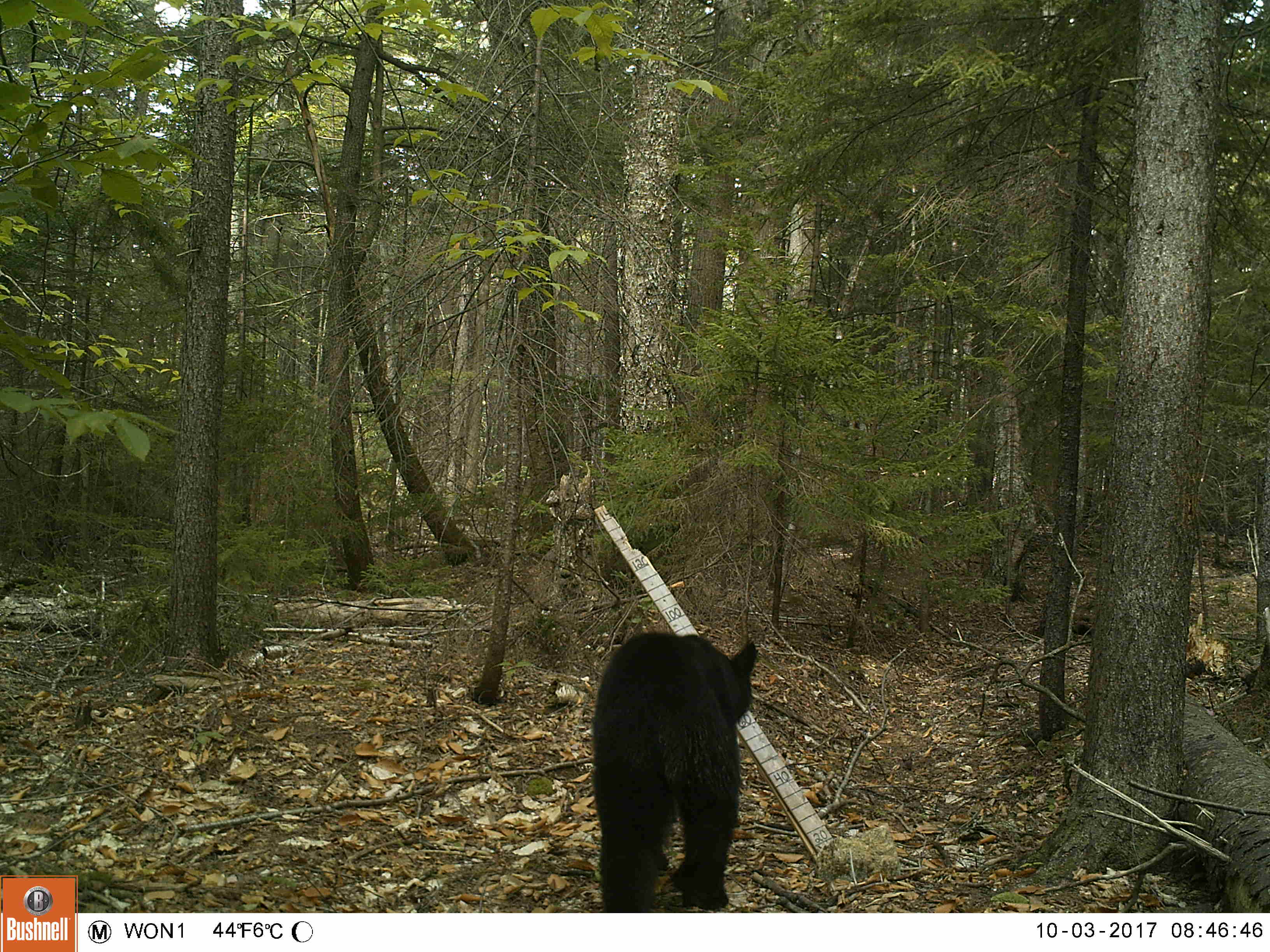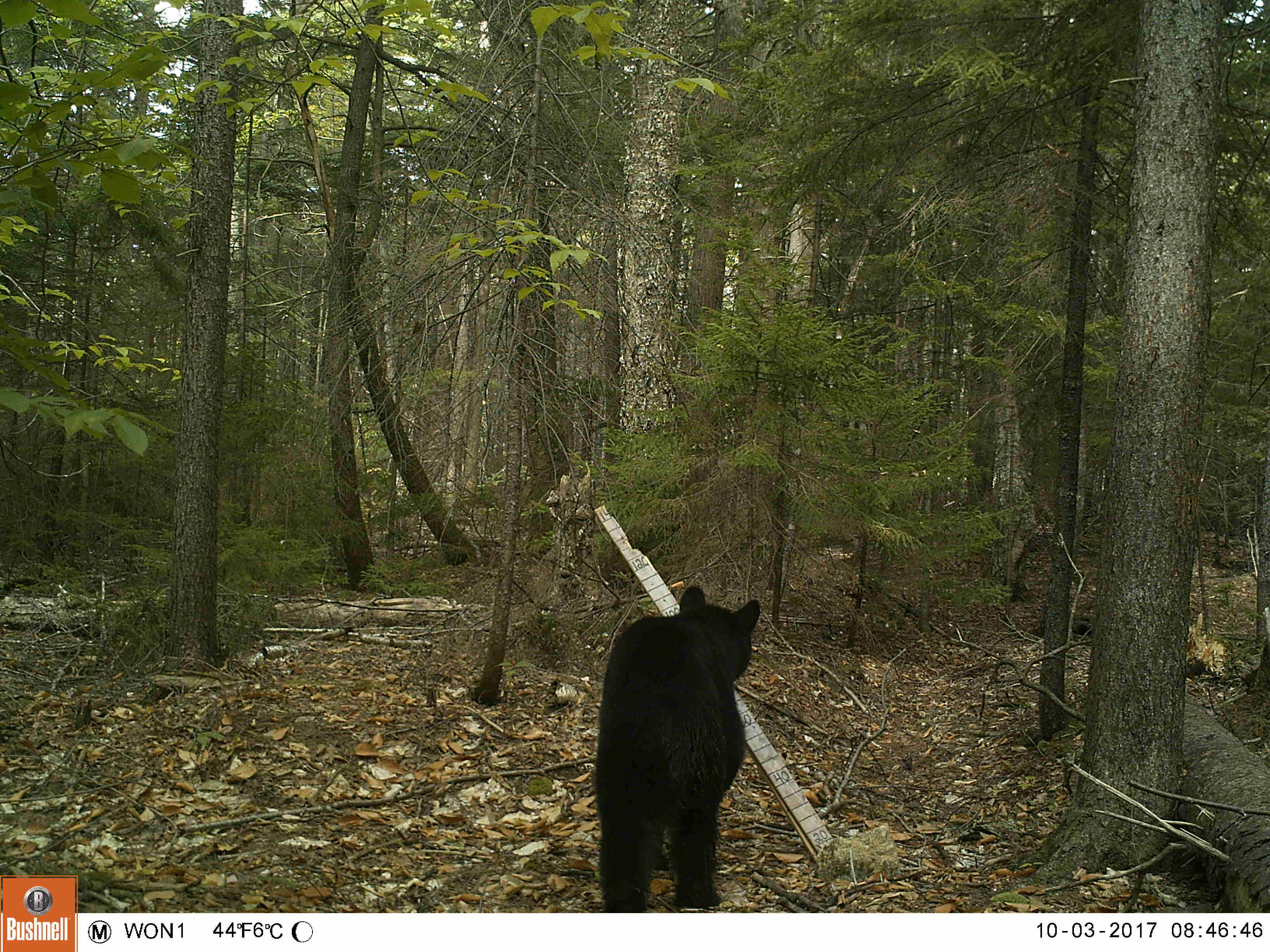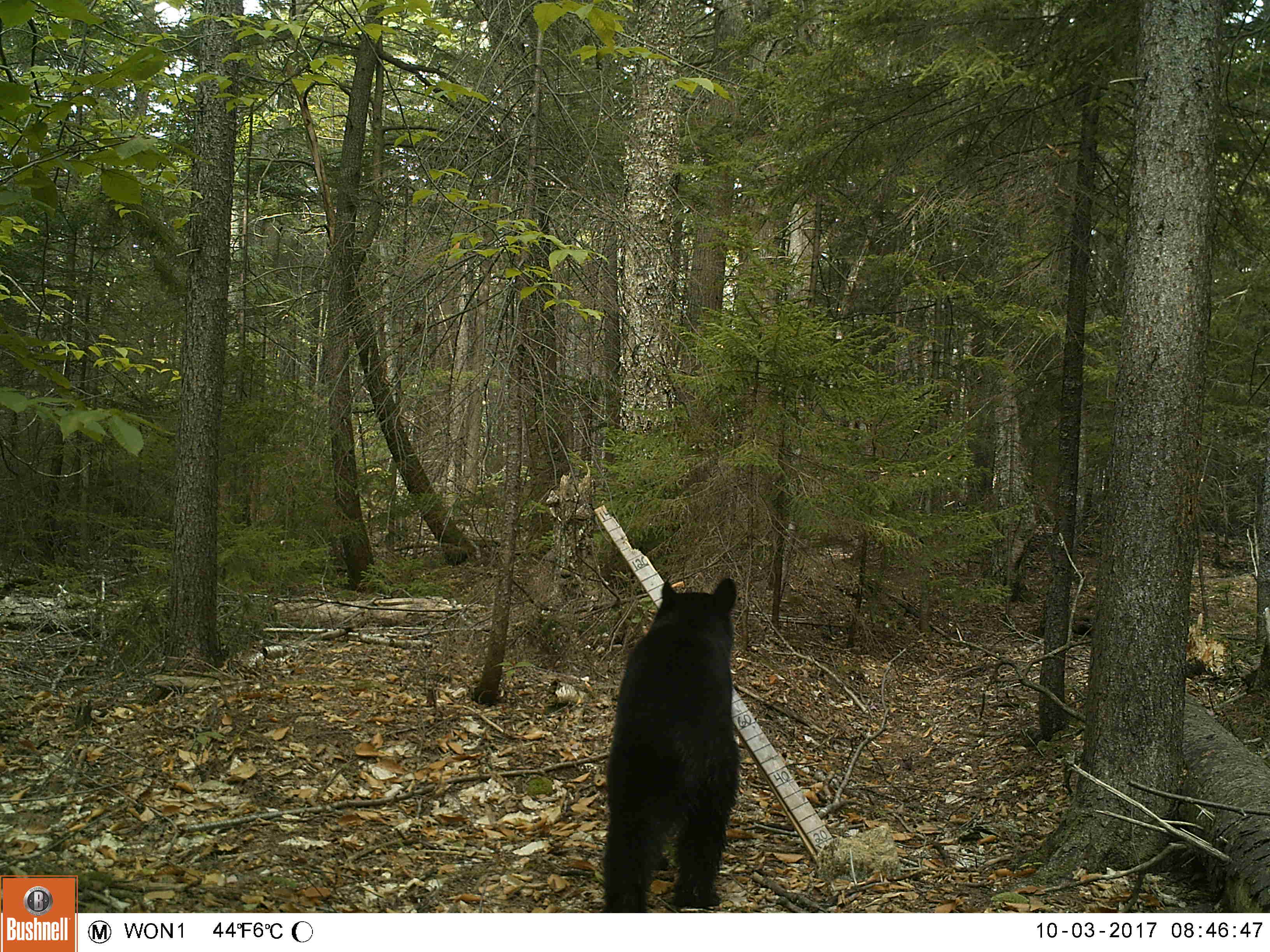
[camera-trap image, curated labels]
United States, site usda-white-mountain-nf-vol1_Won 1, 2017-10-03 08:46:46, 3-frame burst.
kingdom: Animalia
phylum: Chordata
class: Mammalia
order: Carnivora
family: Ursidae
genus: Ursus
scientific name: Ursus americanus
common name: black bear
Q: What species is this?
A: Black bear (Ursus americanus).